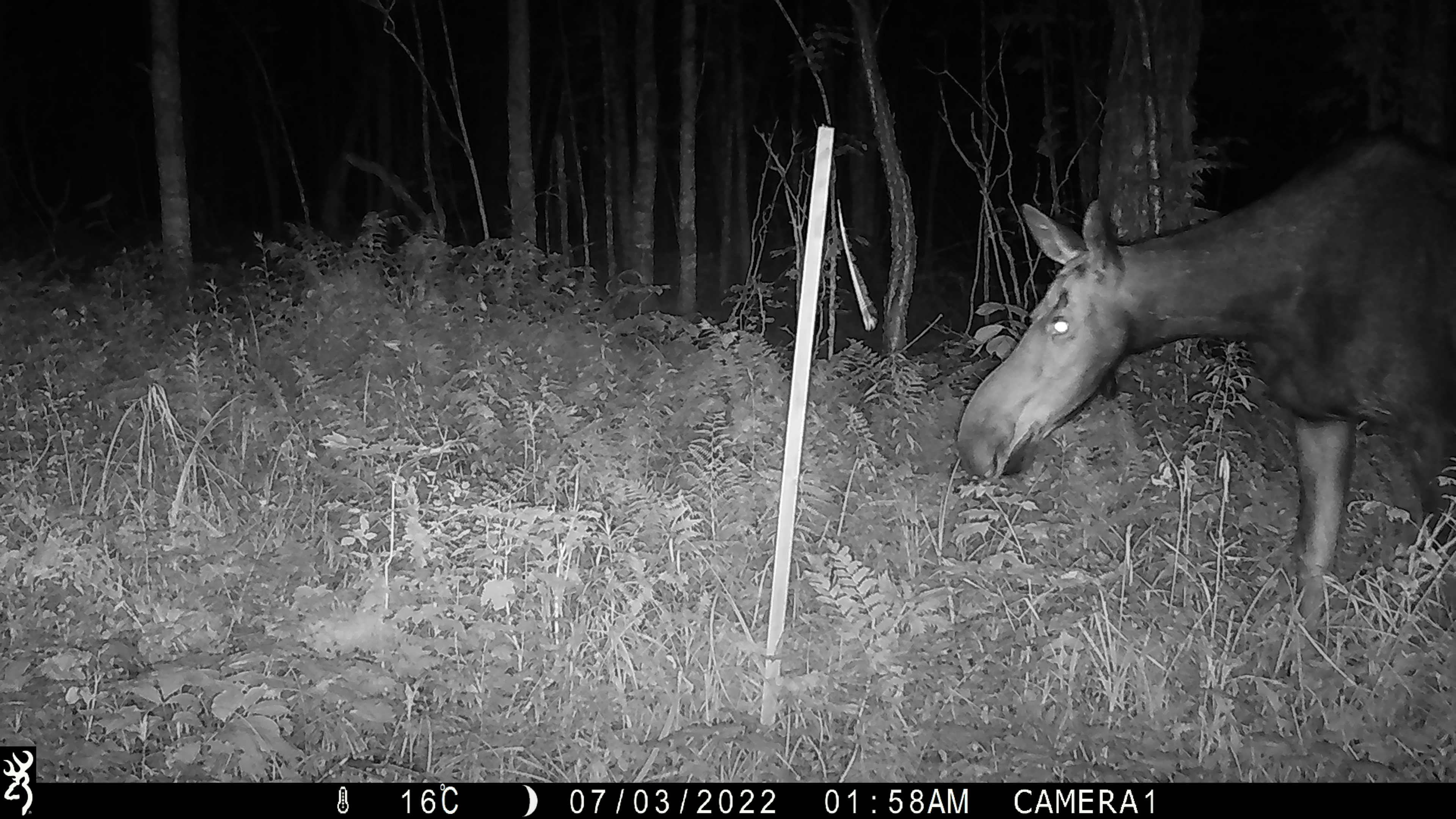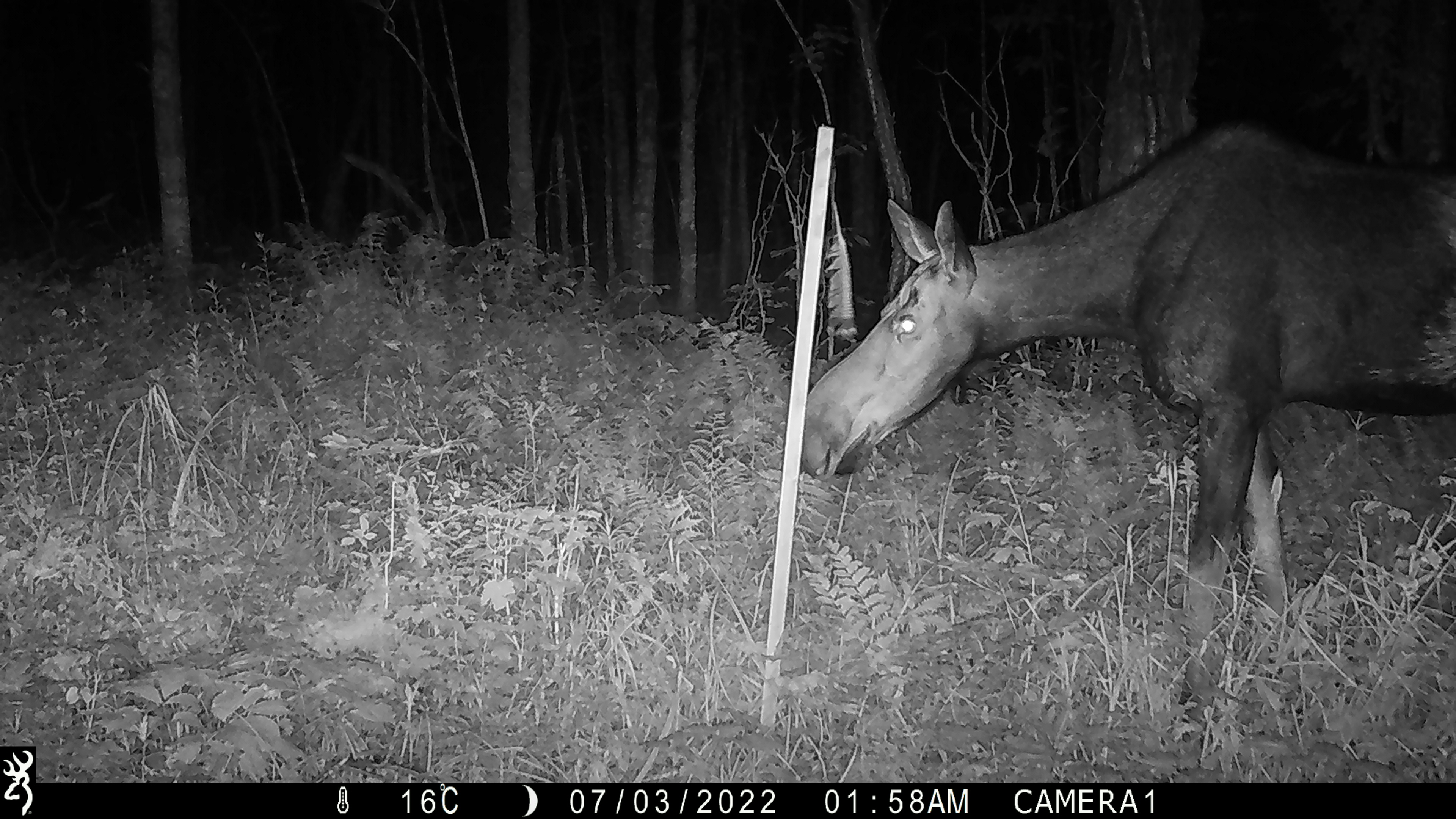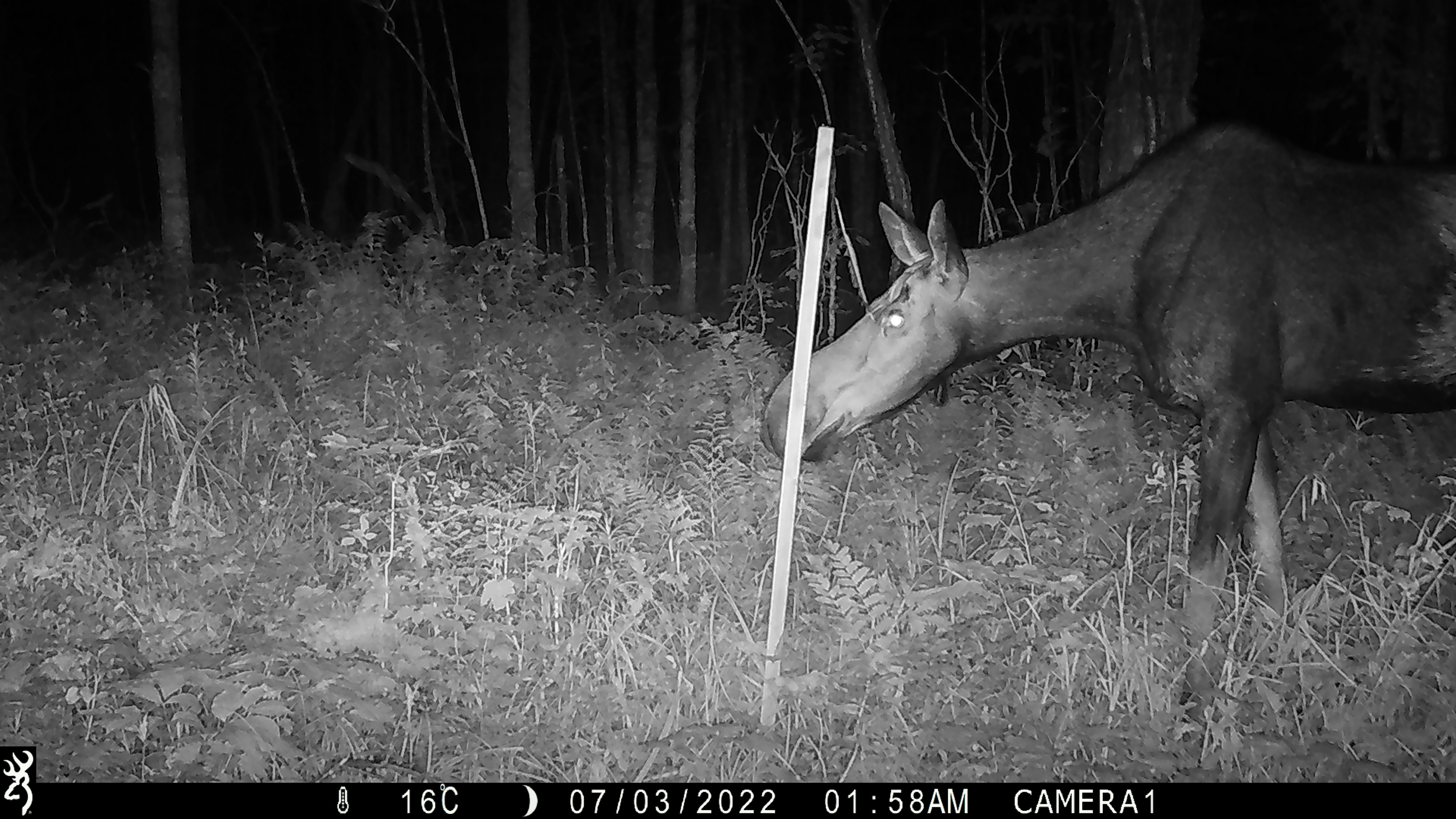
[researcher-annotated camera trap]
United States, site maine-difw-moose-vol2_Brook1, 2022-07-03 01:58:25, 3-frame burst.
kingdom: Animalia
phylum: Chordata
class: Mammalia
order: Artiodactyla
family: Cervidae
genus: Alces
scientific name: Alces alces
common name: moose